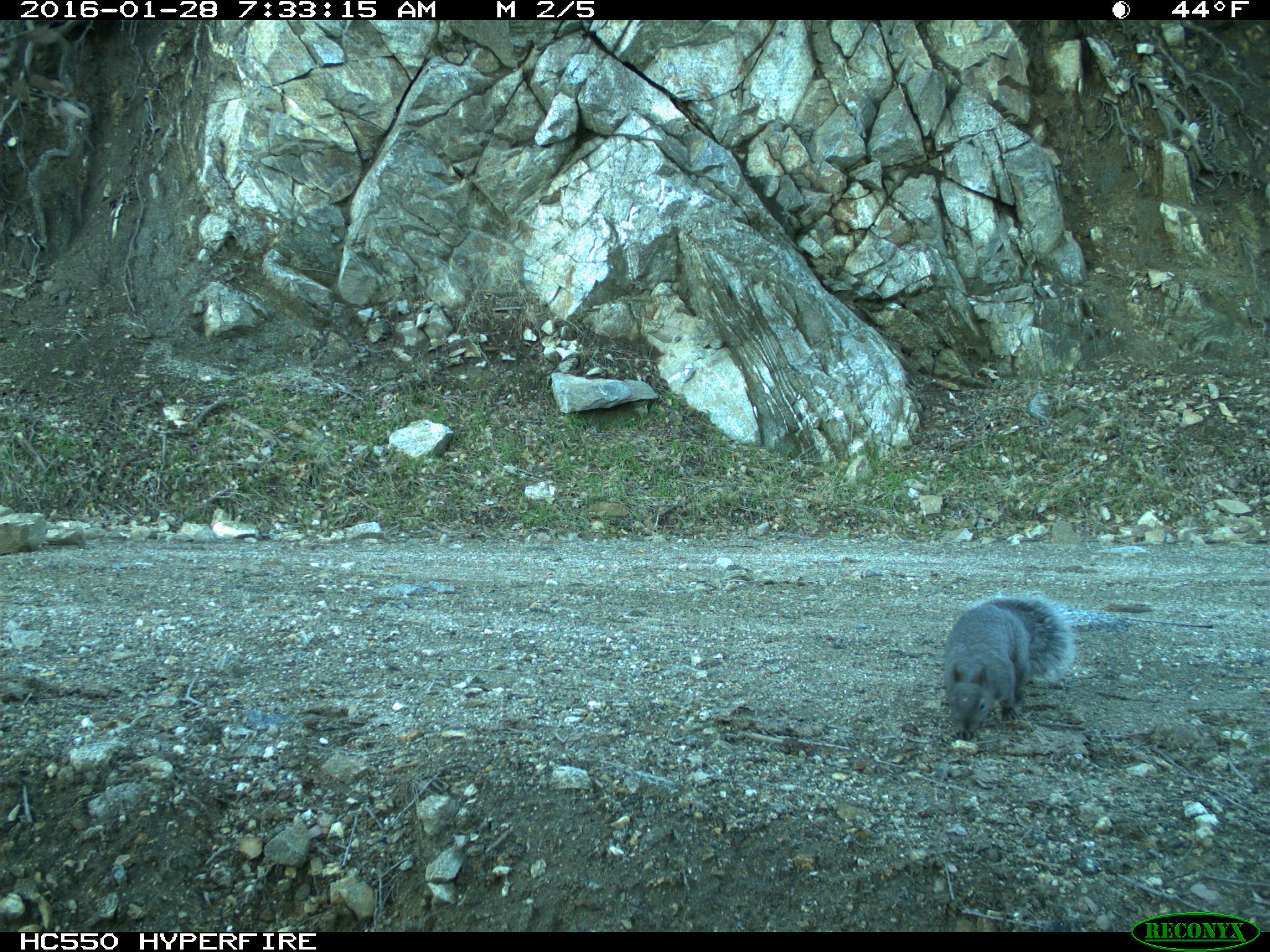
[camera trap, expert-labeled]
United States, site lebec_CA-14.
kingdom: Animalia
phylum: Chordata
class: Mammalia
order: Rodentia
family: Sciuridae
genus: Sciurus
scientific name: Sciurus carolinensis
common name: eastern gray squirrel